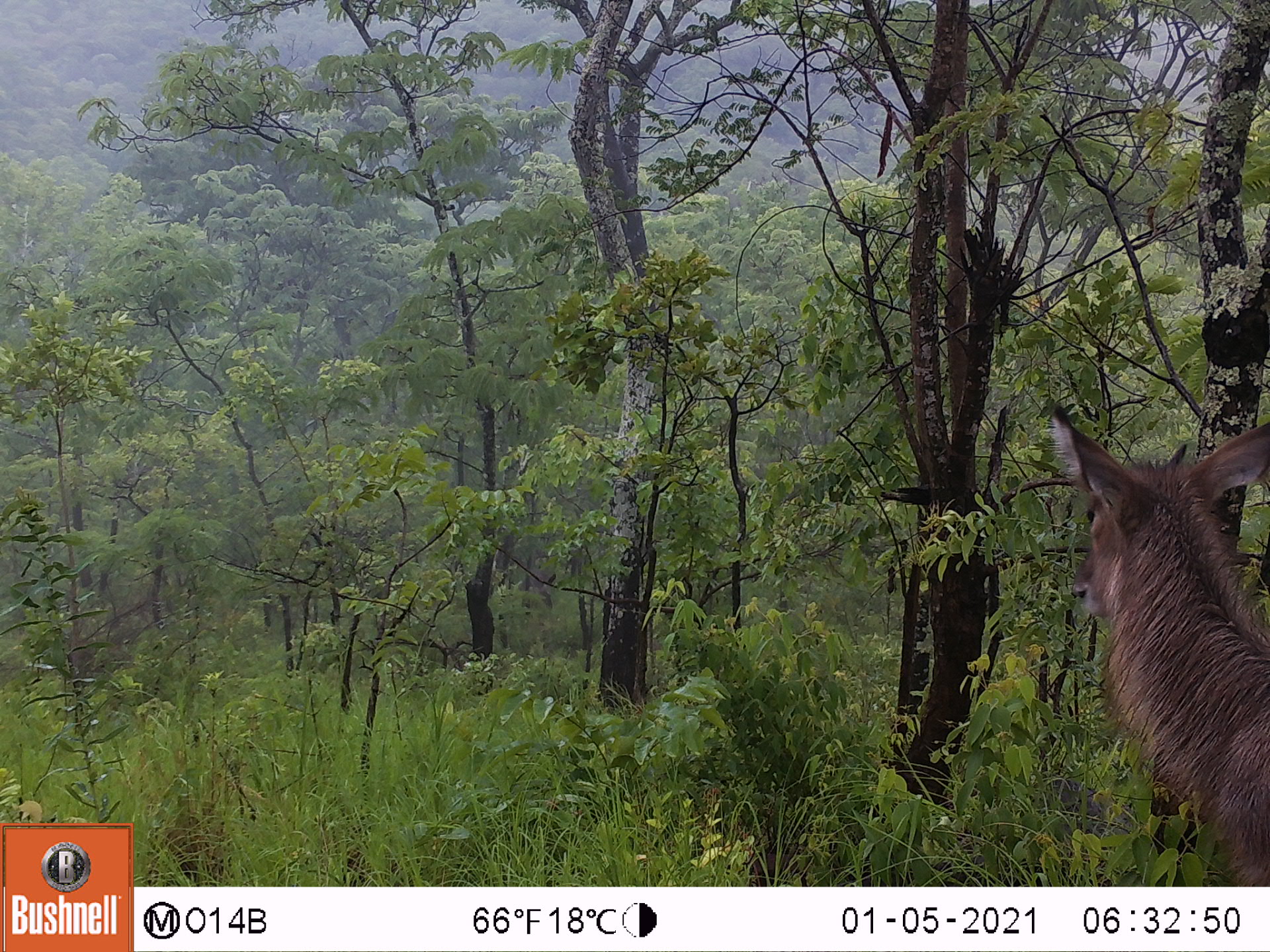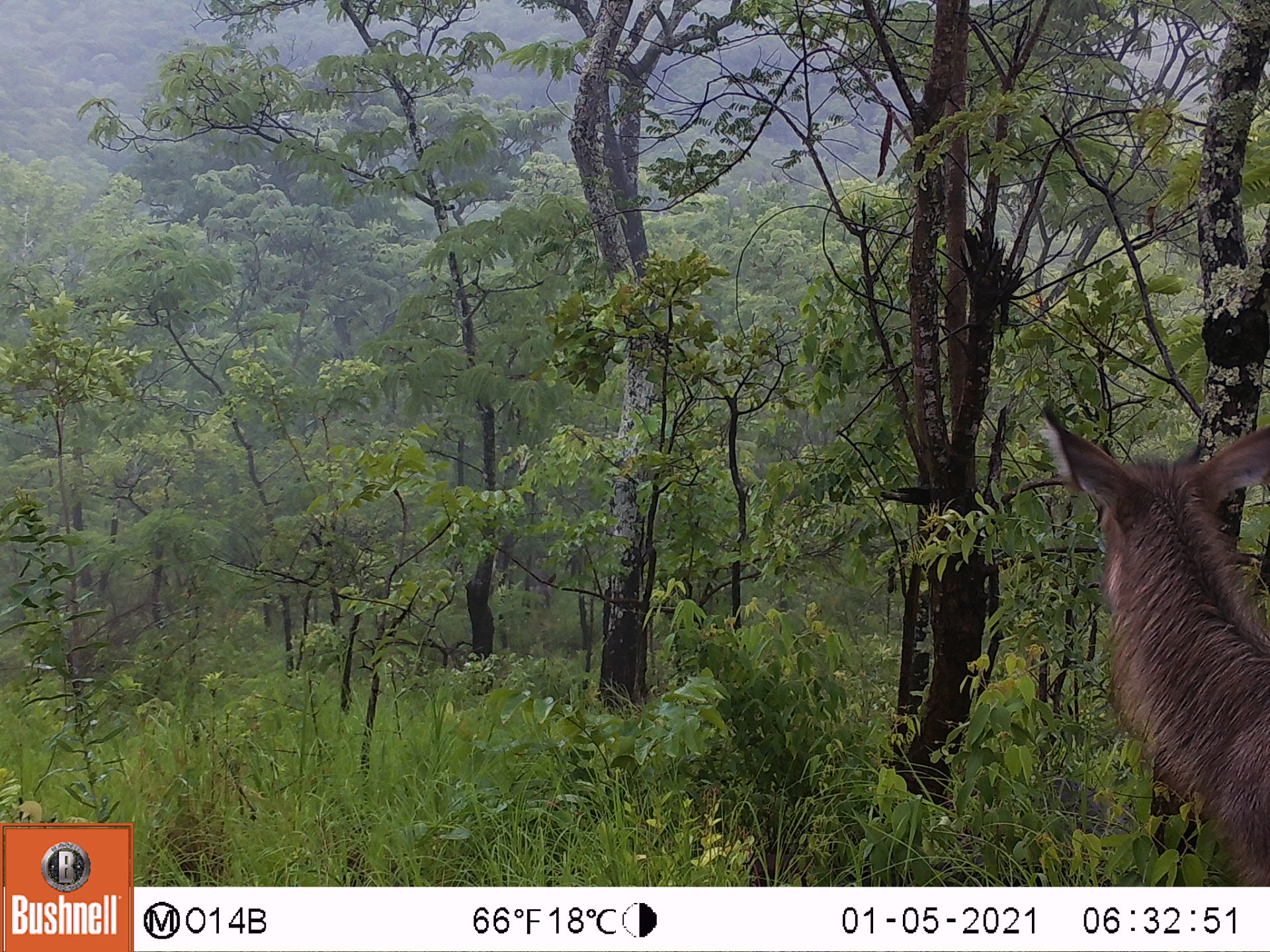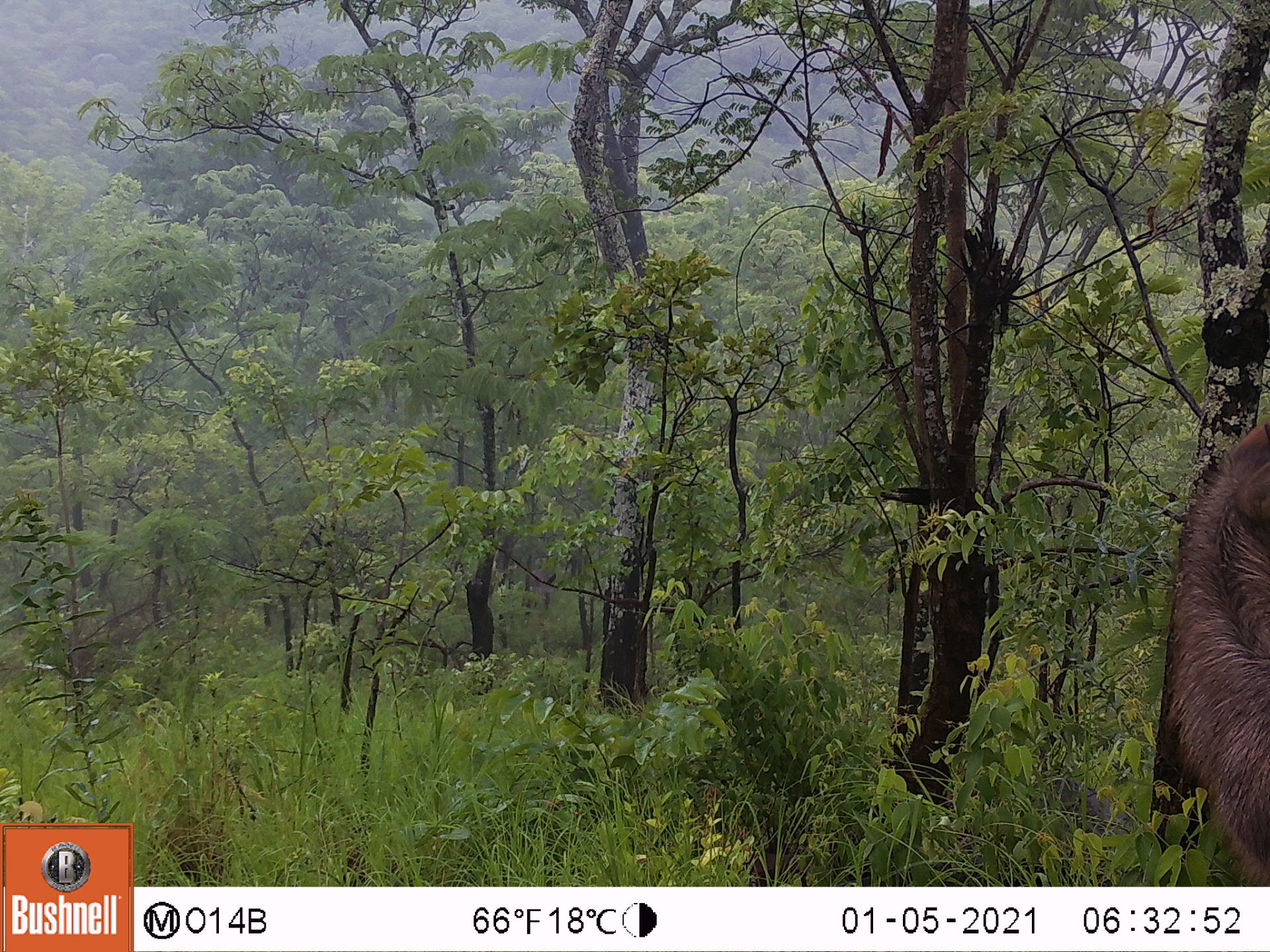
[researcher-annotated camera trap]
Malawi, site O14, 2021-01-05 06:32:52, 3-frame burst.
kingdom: Animalia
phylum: Chordata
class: Mammalia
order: Artiodactyla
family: Bovidae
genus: Kobus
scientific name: Kobus ellipsiprymnus ellipsiprymnus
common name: common waterbuck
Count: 1.